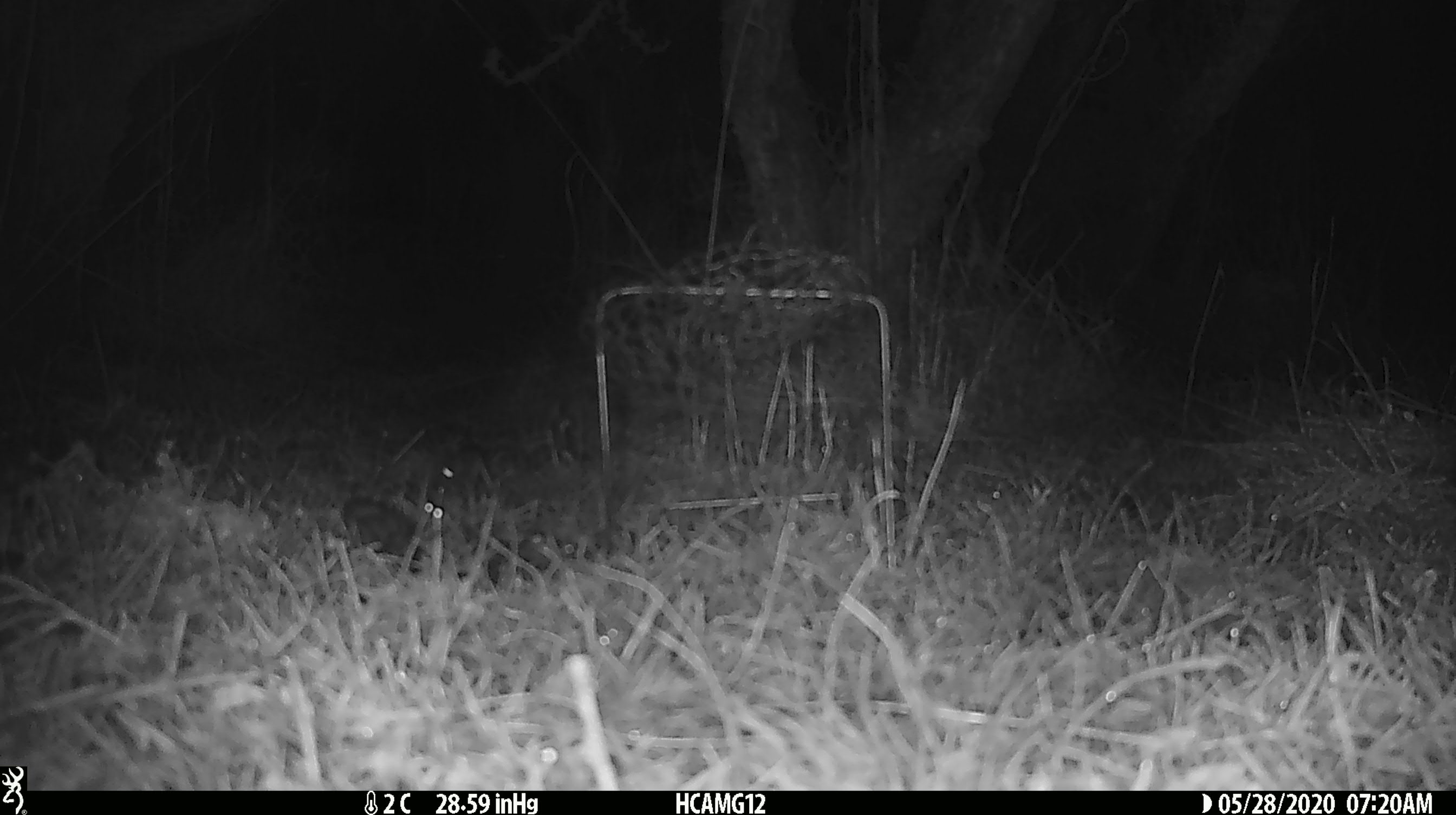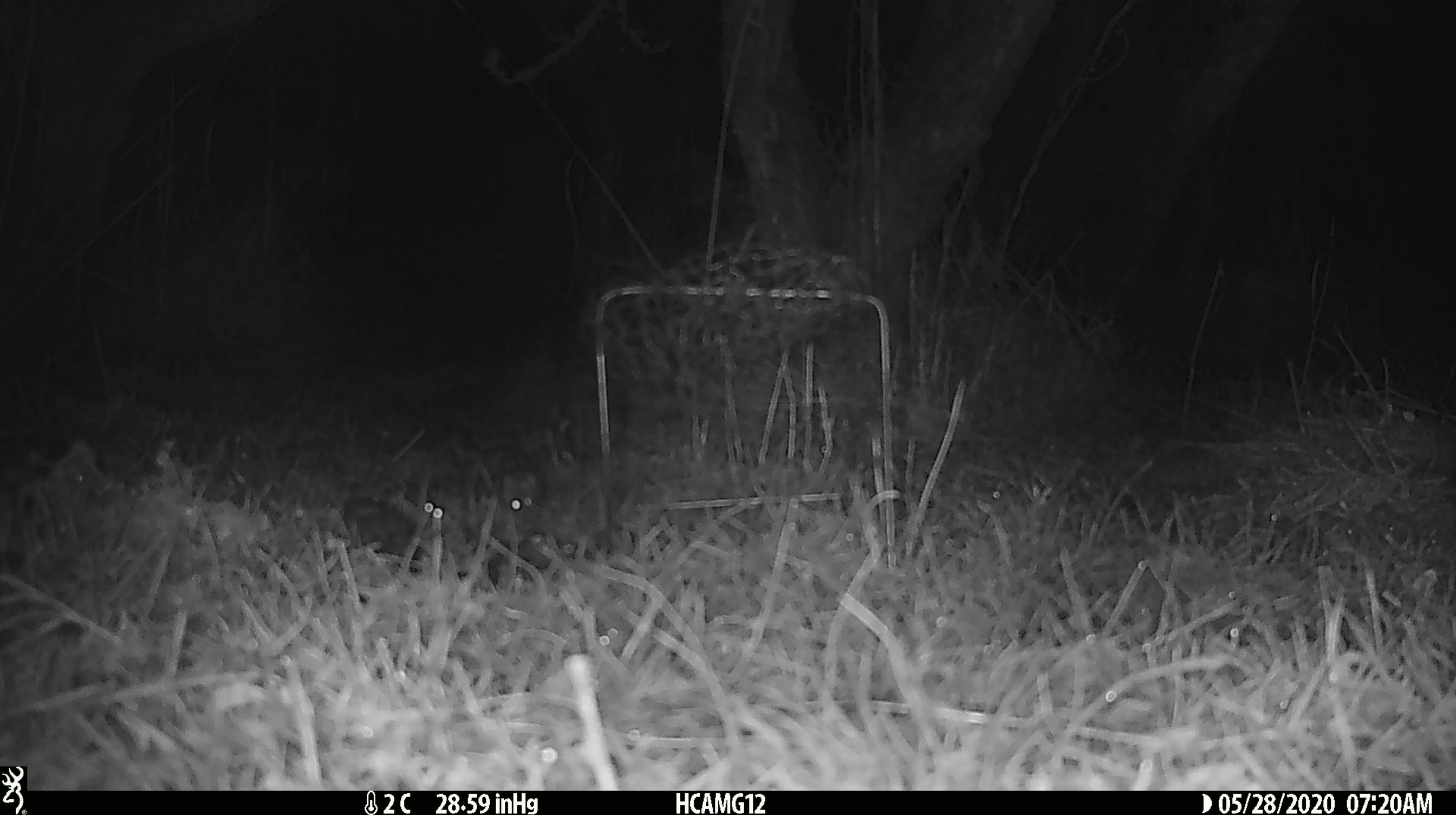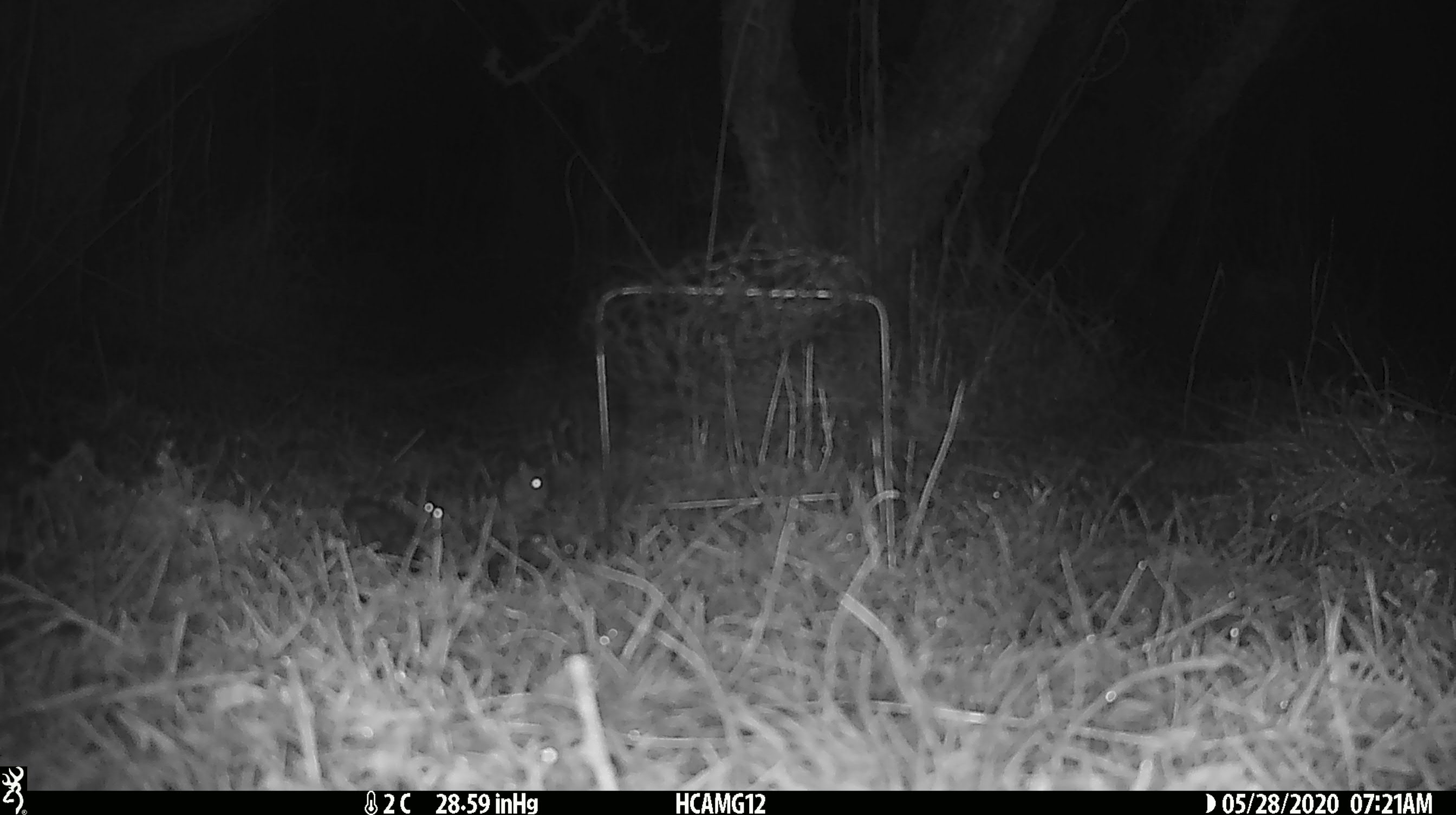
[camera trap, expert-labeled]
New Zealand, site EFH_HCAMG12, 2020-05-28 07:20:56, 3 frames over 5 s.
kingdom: Animalia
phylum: Chordata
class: Mammalia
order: Rodentia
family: Muridae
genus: Mus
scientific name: Mus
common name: mouse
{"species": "mouse (Mus)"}